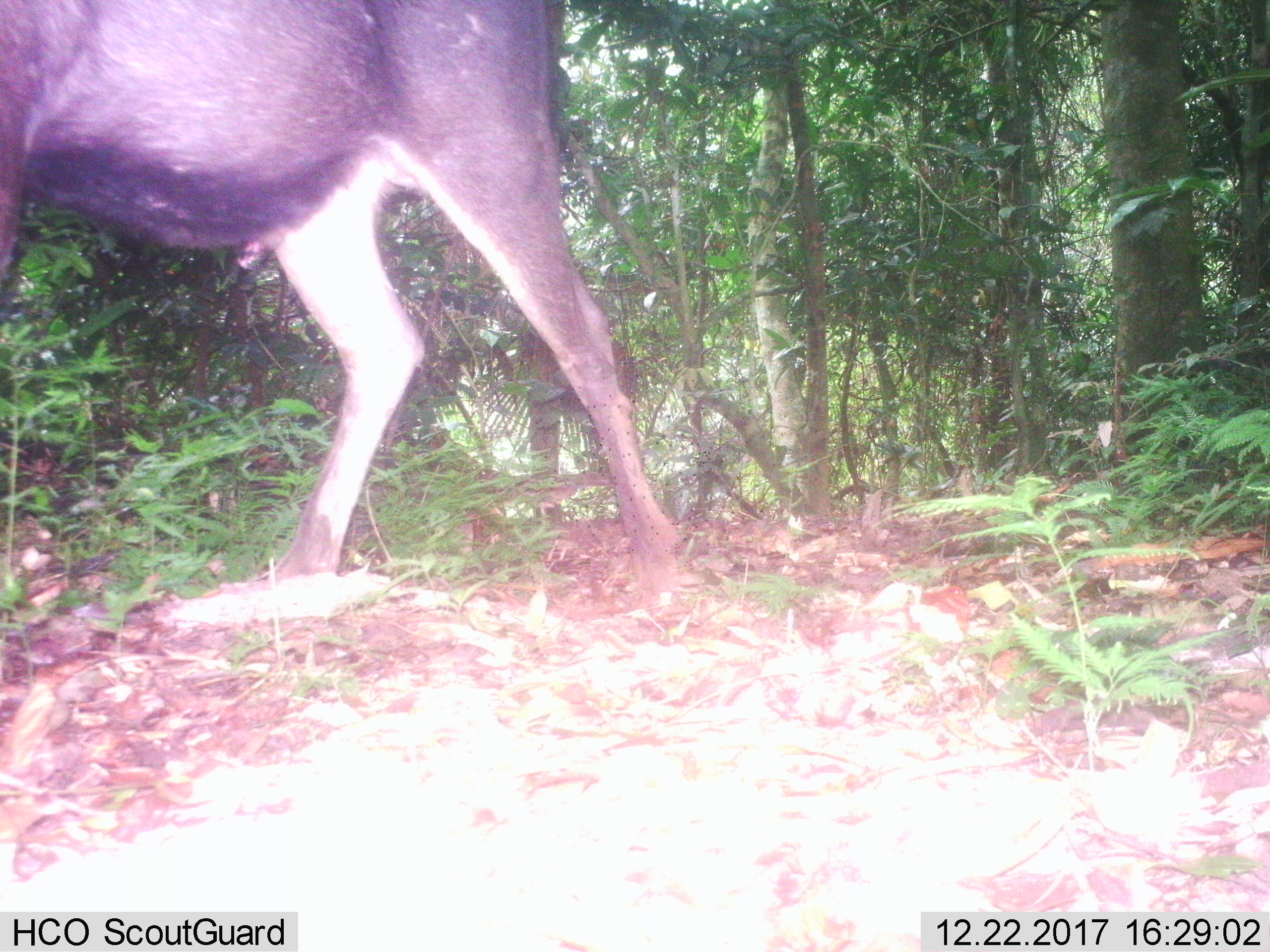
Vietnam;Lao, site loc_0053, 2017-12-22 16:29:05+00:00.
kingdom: Animalia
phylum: Chordata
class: Mammalia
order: Artiodactyla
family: Cervidae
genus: Rusa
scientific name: Rusa unicolor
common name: sambar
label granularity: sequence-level